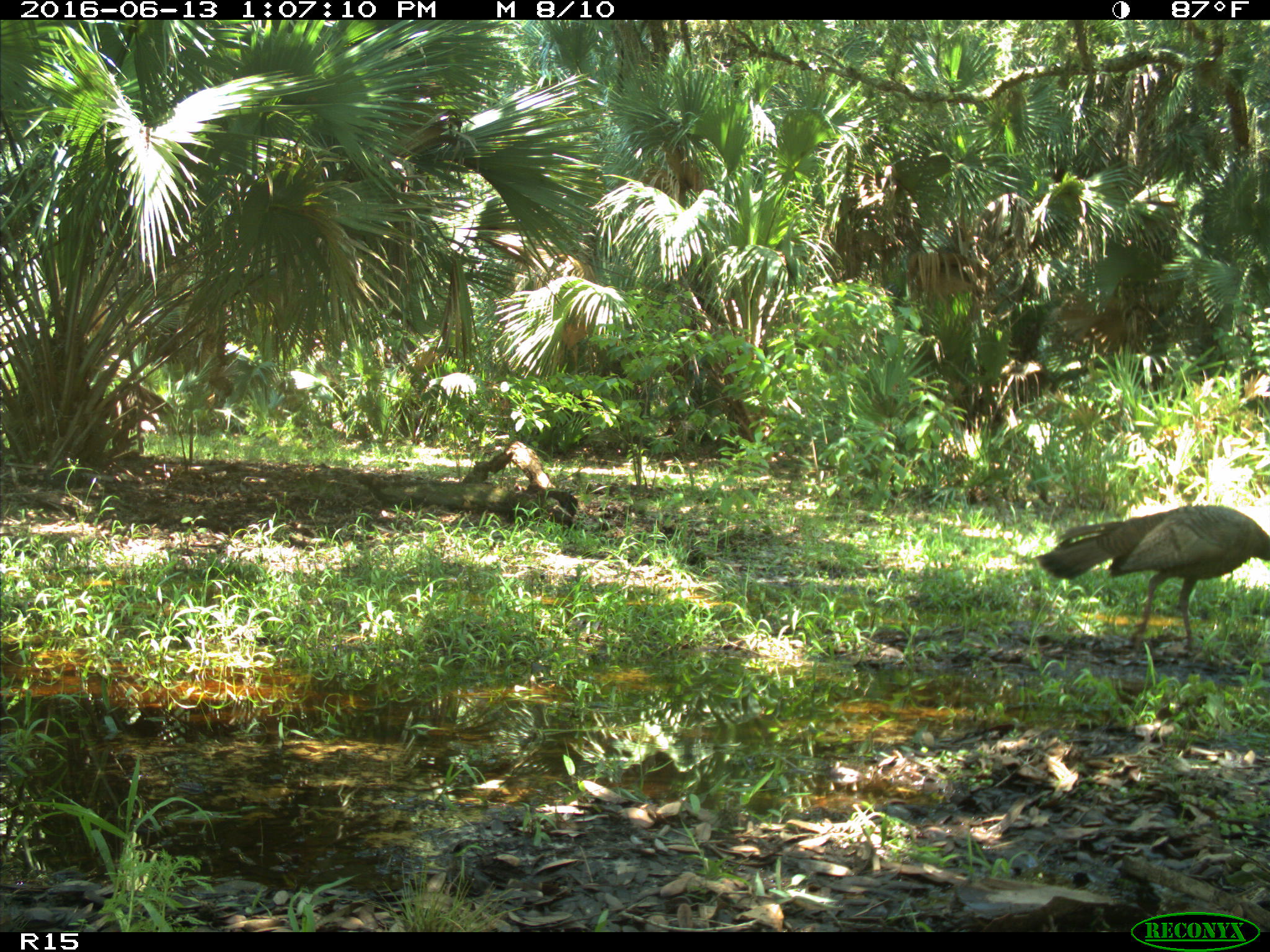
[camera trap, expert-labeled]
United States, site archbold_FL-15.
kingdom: Animalia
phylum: Chordata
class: Aves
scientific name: Aves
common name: birds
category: unidentified bird